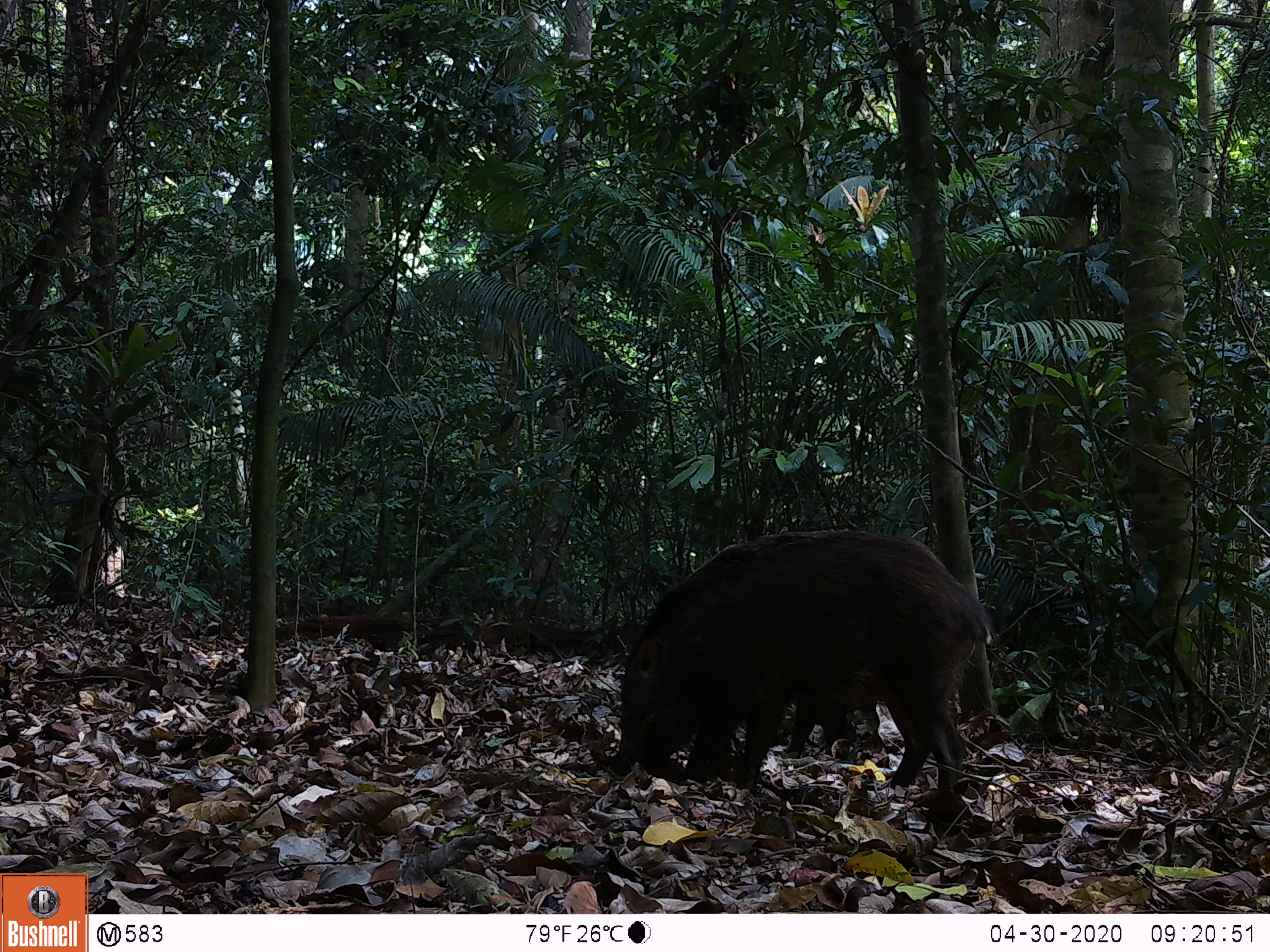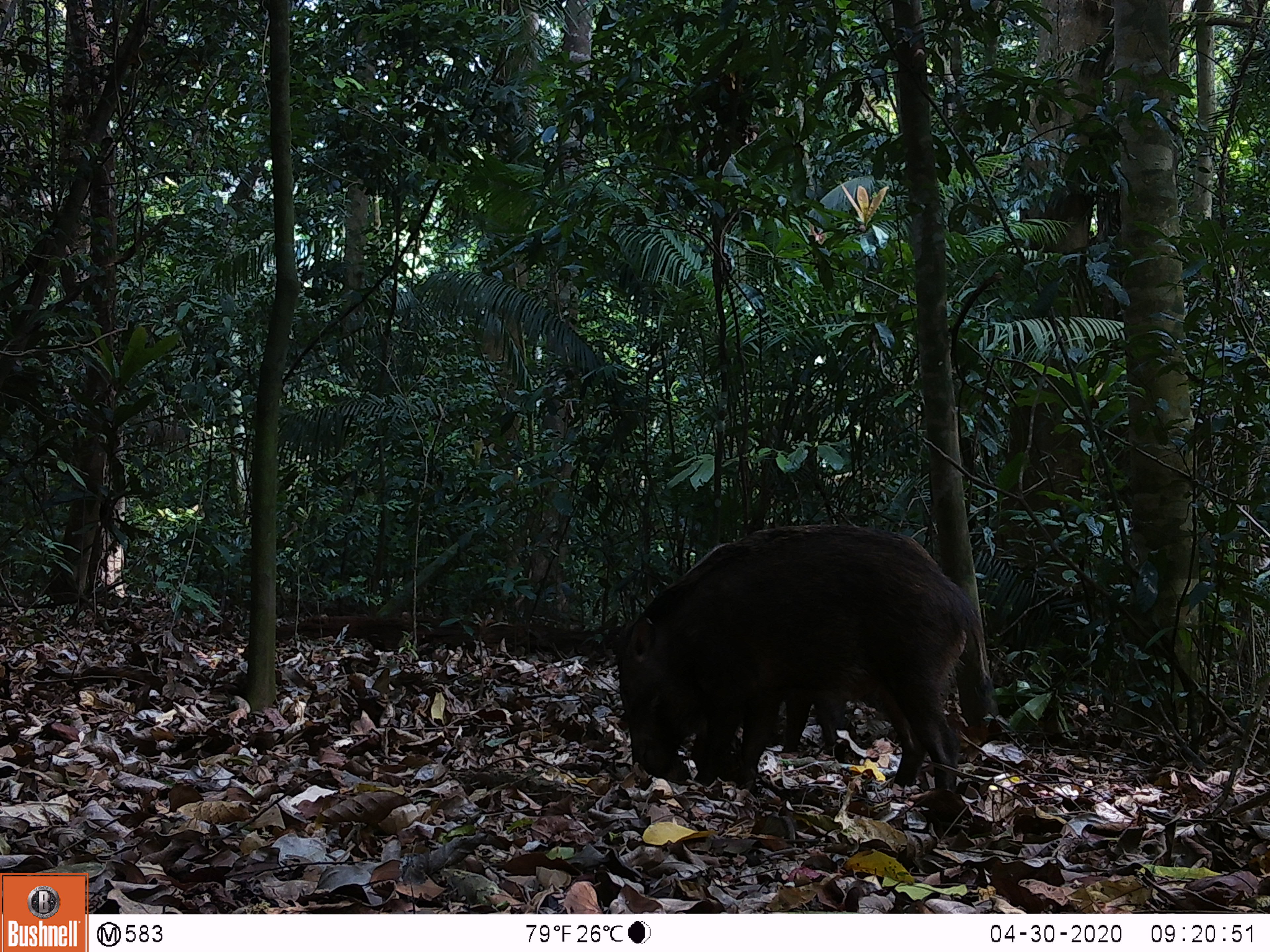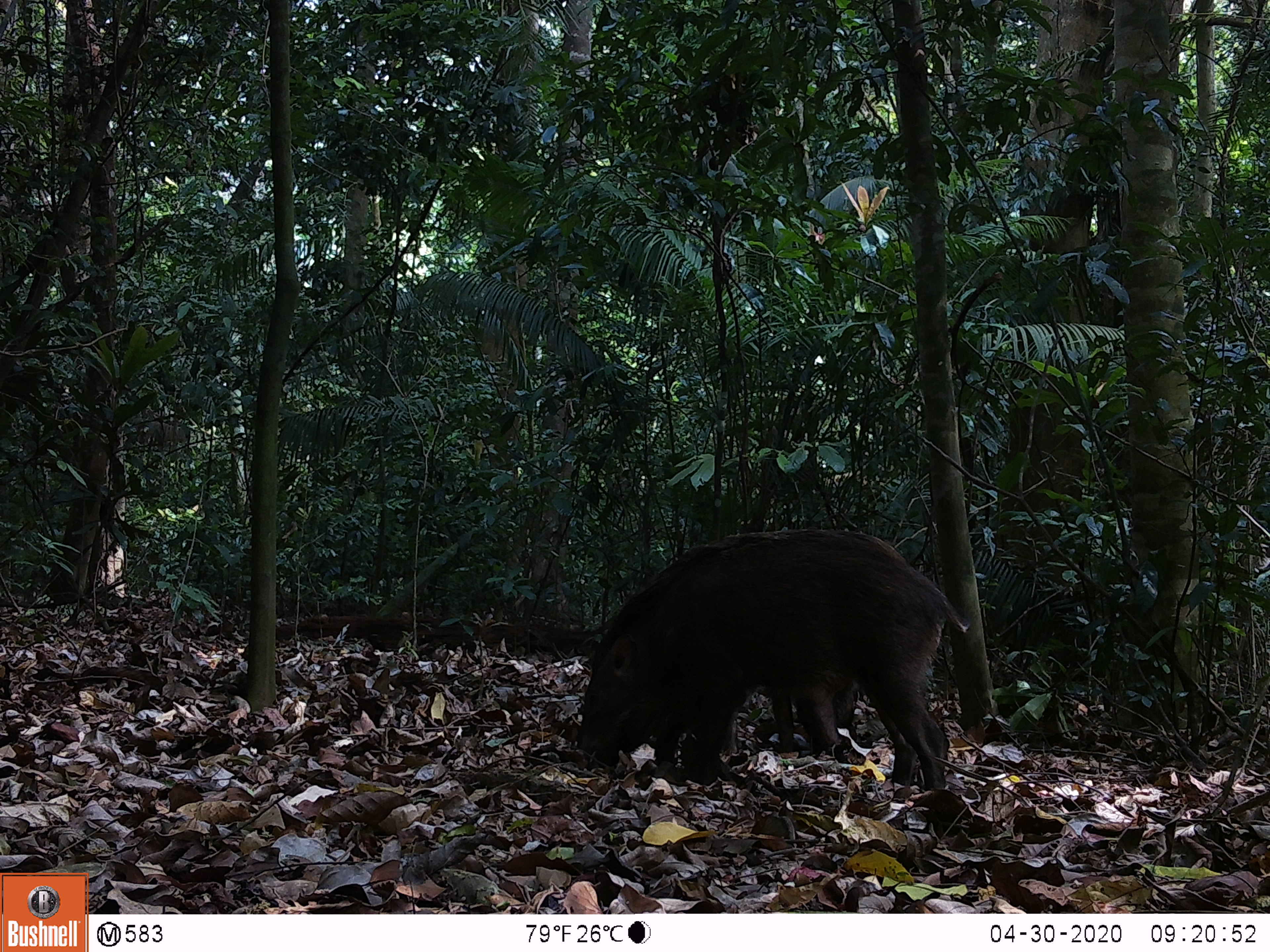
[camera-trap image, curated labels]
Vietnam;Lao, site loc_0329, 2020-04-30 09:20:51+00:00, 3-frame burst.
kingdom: Animalia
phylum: Chordata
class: Mammalia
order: Artiodactyla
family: Suidae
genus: Sus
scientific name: Sus scrofa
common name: eurasian wild pig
Eurasian wild pig (Sus scrofa). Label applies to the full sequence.